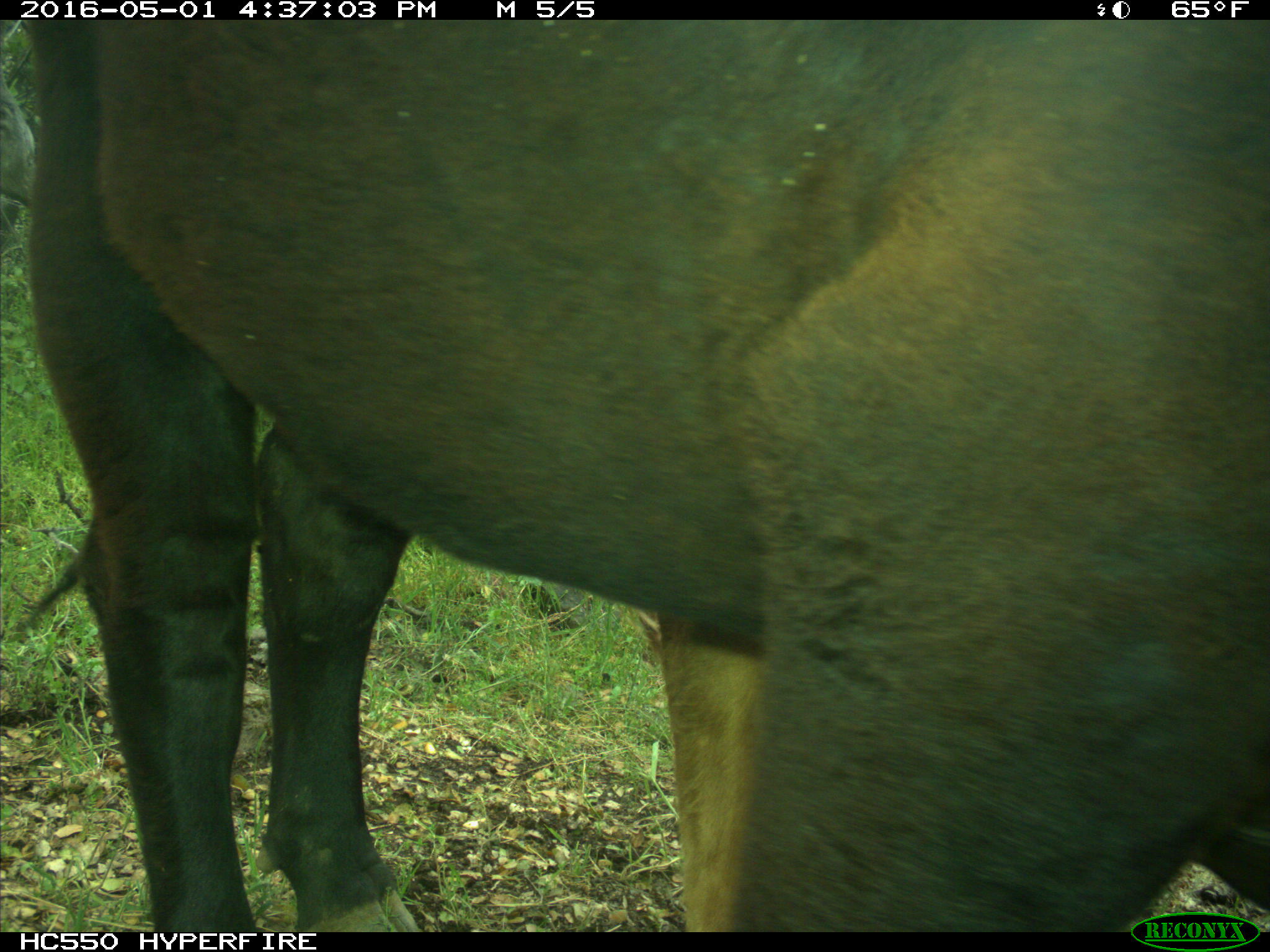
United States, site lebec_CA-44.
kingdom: Animalia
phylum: Chordata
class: Mammalia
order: Artiodactyla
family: Bovidae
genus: Bos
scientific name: Bos taurus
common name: domestic cow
Bos taurus (domestic cow).